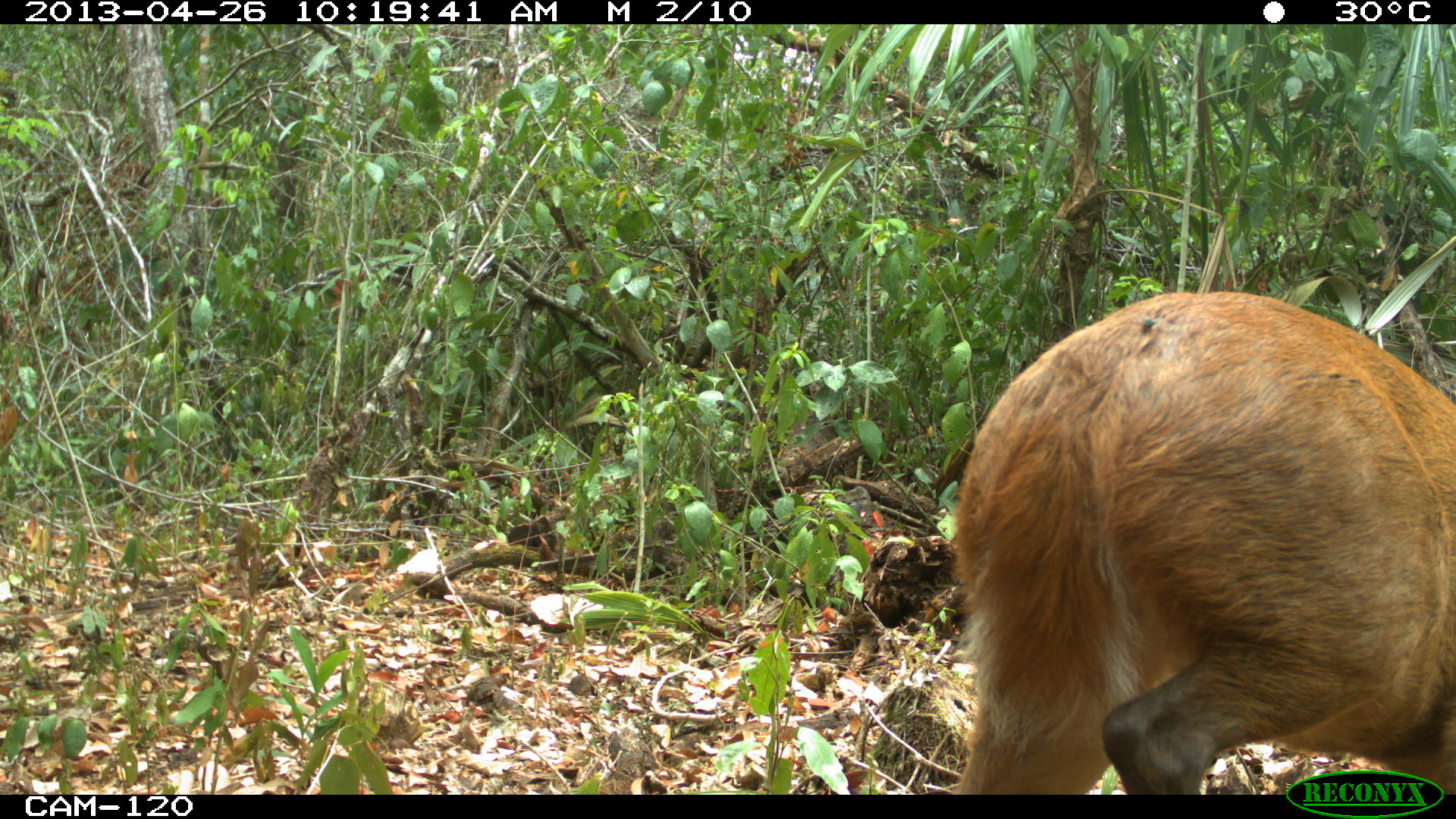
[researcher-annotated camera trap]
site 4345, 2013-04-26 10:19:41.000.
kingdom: Animalia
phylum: Chordata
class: Mammalia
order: Artiodactyla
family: Cervidae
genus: Mazama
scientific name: Mazama temama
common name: central american red brocket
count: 1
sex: female